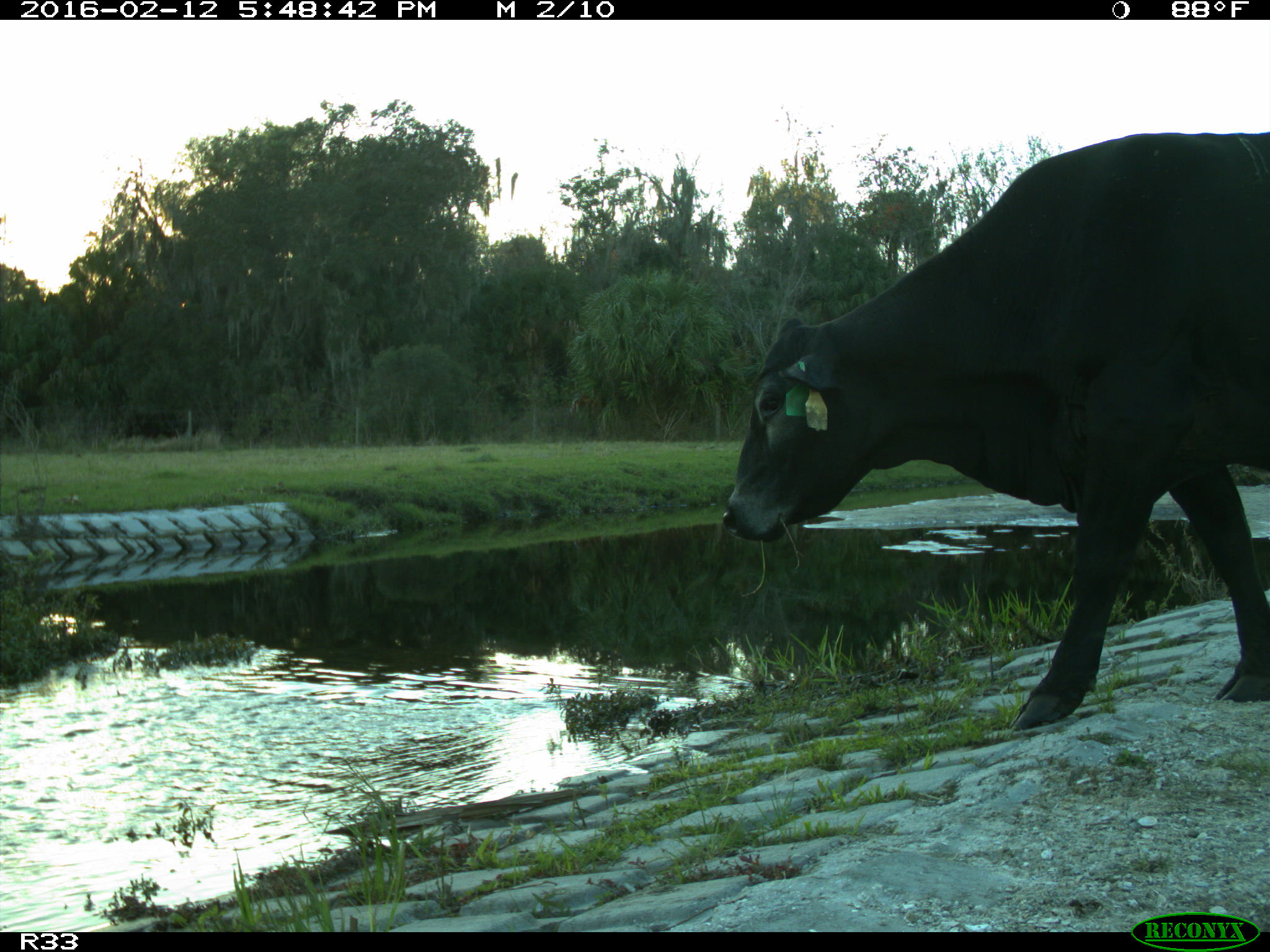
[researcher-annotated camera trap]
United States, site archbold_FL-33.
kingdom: Animalia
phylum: Chordata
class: Mammalia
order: Artiodactyla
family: Bovidae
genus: Bos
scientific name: Bos taurus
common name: domestic cow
Bos taurus (domestic cow).